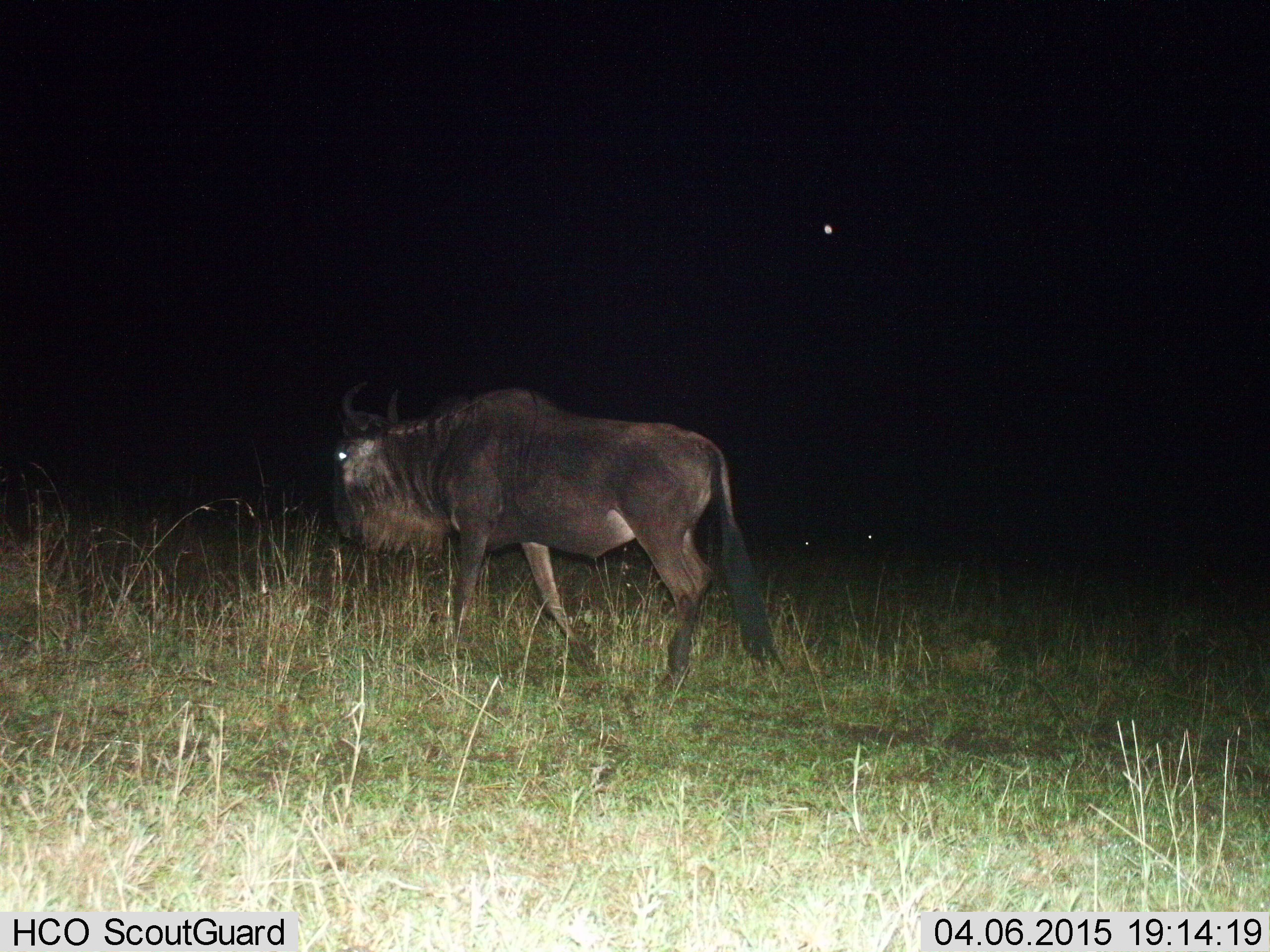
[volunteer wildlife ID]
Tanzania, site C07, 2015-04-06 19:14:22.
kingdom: Animalia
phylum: Chordata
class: Mammalia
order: Artiodactyla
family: Bovidae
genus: Connochaetes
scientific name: Connochaetes taurinus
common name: blue wildebeest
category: wildebeest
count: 1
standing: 0%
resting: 0%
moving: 100%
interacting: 0%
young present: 0%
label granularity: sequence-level